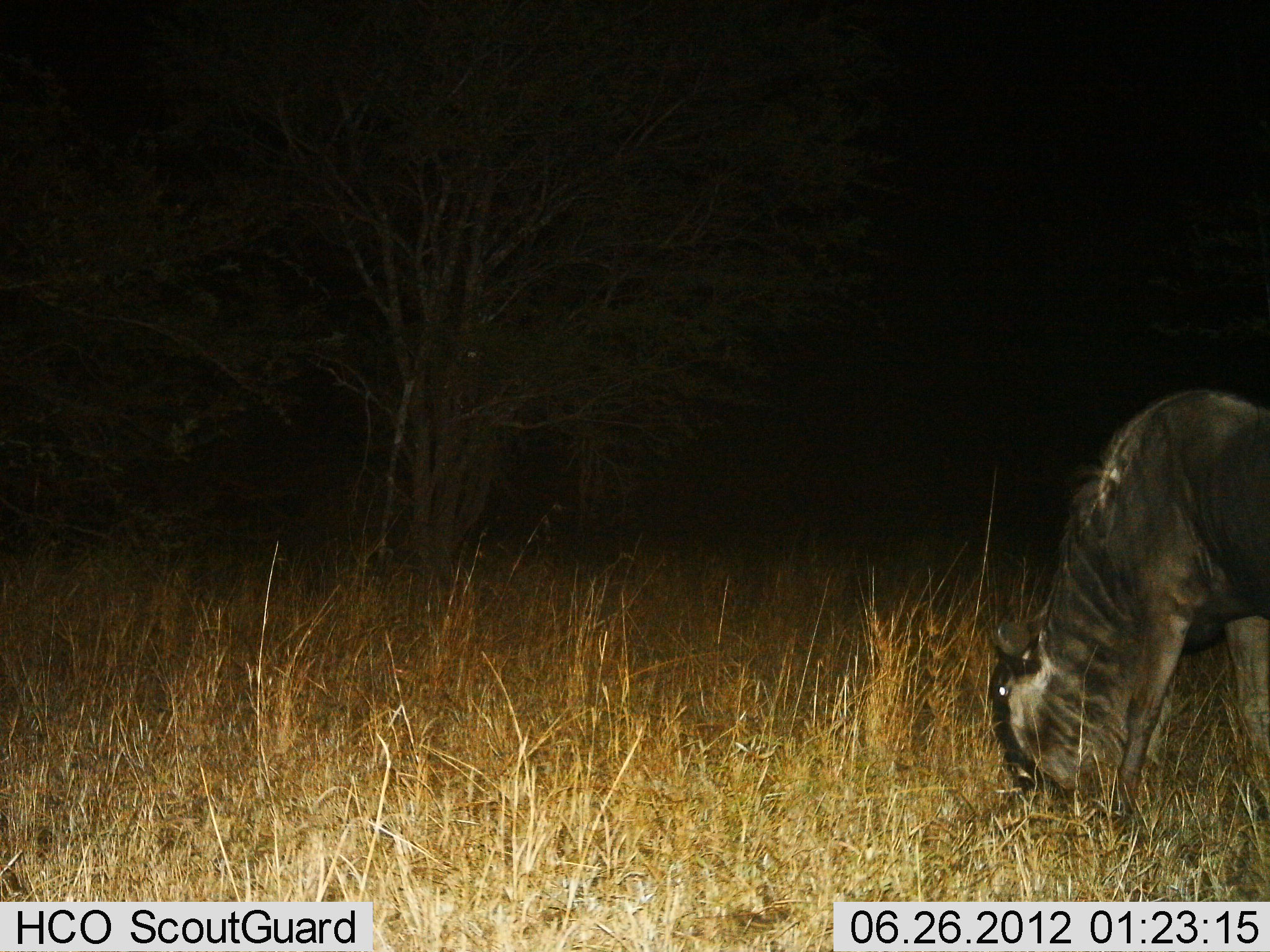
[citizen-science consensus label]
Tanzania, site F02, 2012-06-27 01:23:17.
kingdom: Animalia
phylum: Chordata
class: Mammalia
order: Artiodactyla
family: Bovidae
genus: Connochaetes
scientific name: Connochaetes taurinus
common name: blue wildebeest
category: wildebeest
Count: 1.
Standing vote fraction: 0%.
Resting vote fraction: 0%.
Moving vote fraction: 0%.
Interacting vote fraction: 0%.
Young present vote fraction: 0%.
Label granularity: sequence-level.